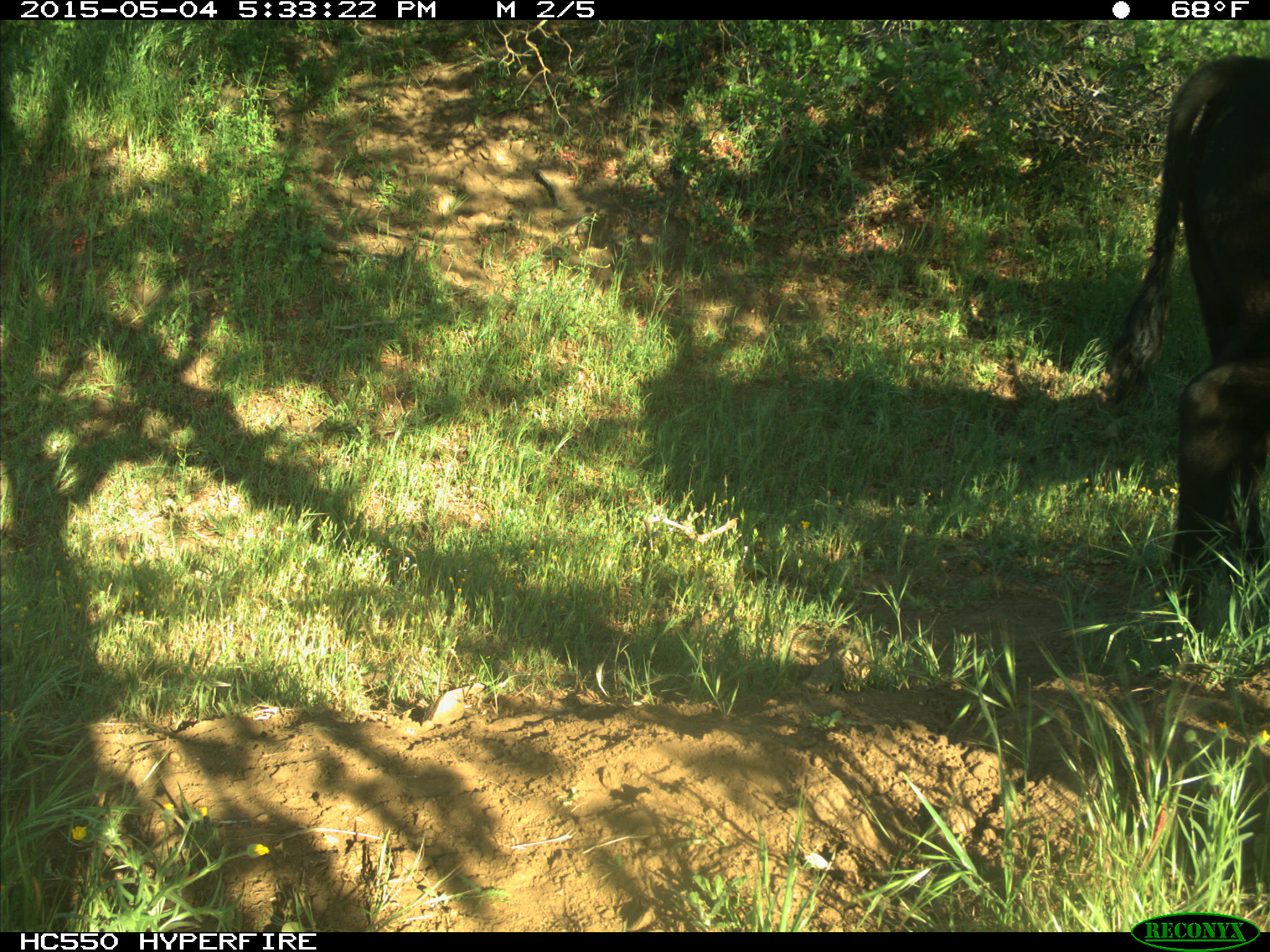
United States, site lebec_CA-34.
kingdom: Animalia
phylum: Chordata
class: Mammalia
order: Artiodactyla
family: Bovidae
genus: Bos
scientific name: Bos taurus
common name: domestic cow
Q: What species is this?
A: Bos taurus (domestic cow).